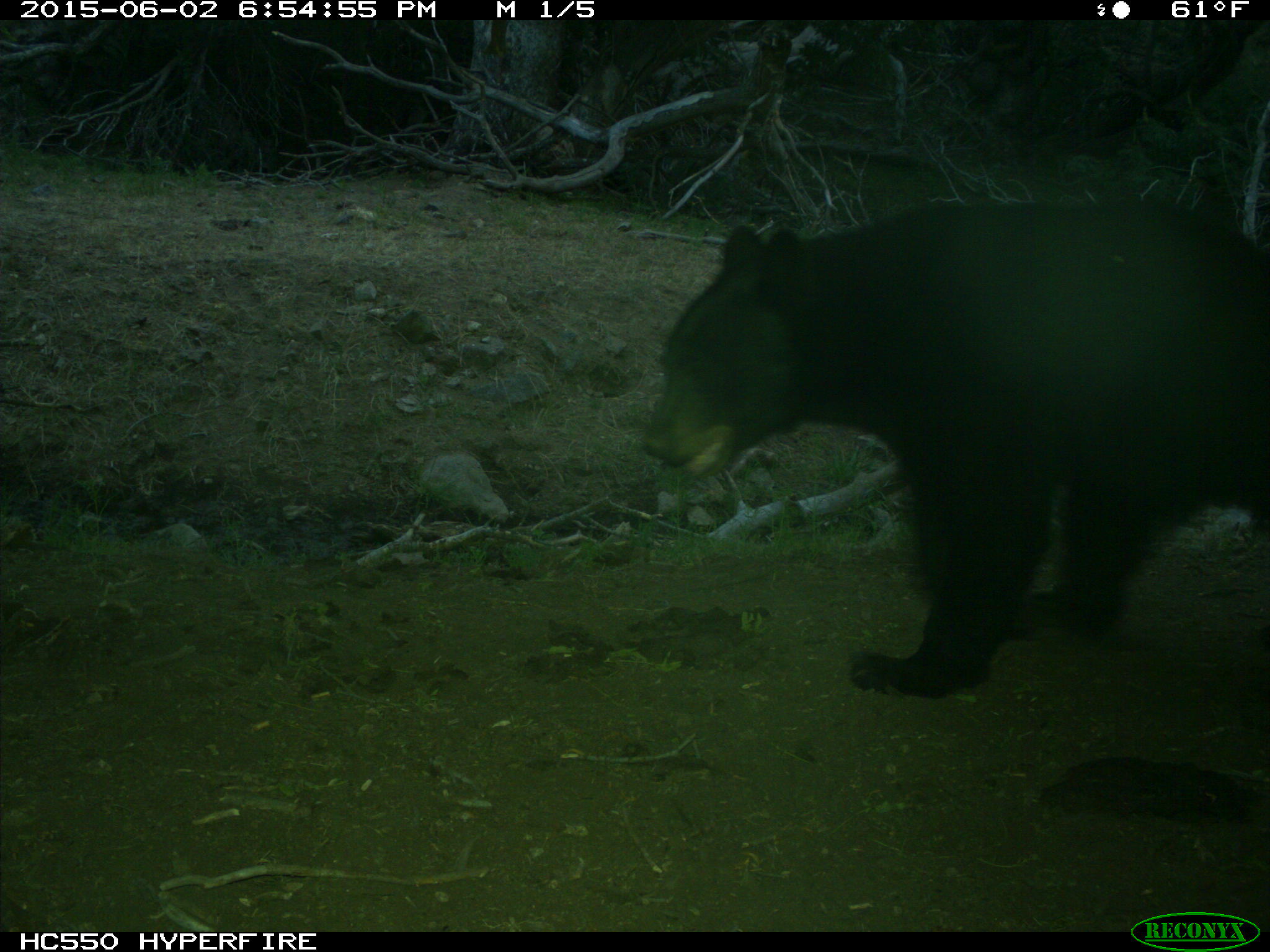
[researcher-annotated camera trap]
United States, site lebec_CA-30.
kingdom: Animalia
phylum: Chordata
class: Mammalia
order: Carnivora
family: Ursidae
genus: Ursus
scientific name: Ursus americanus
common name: american black bear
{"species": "Ursus americanus (american black bear)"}